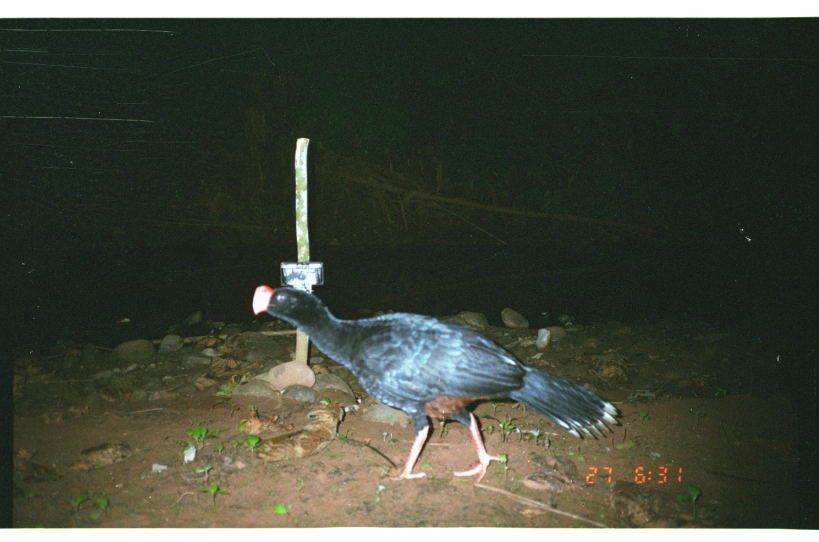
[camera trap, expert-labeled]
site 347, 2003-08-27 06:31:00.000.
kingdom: Animalia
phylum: Chordata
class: Aves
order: Galliformes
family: Cracidae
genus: Mitu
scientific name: Mitu tuberosum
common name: razor-billed curassow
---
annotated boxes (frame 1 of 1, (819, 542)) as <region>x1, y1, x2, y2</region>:
mitu tuberosum: <region>250, 282, 623, 485</region>